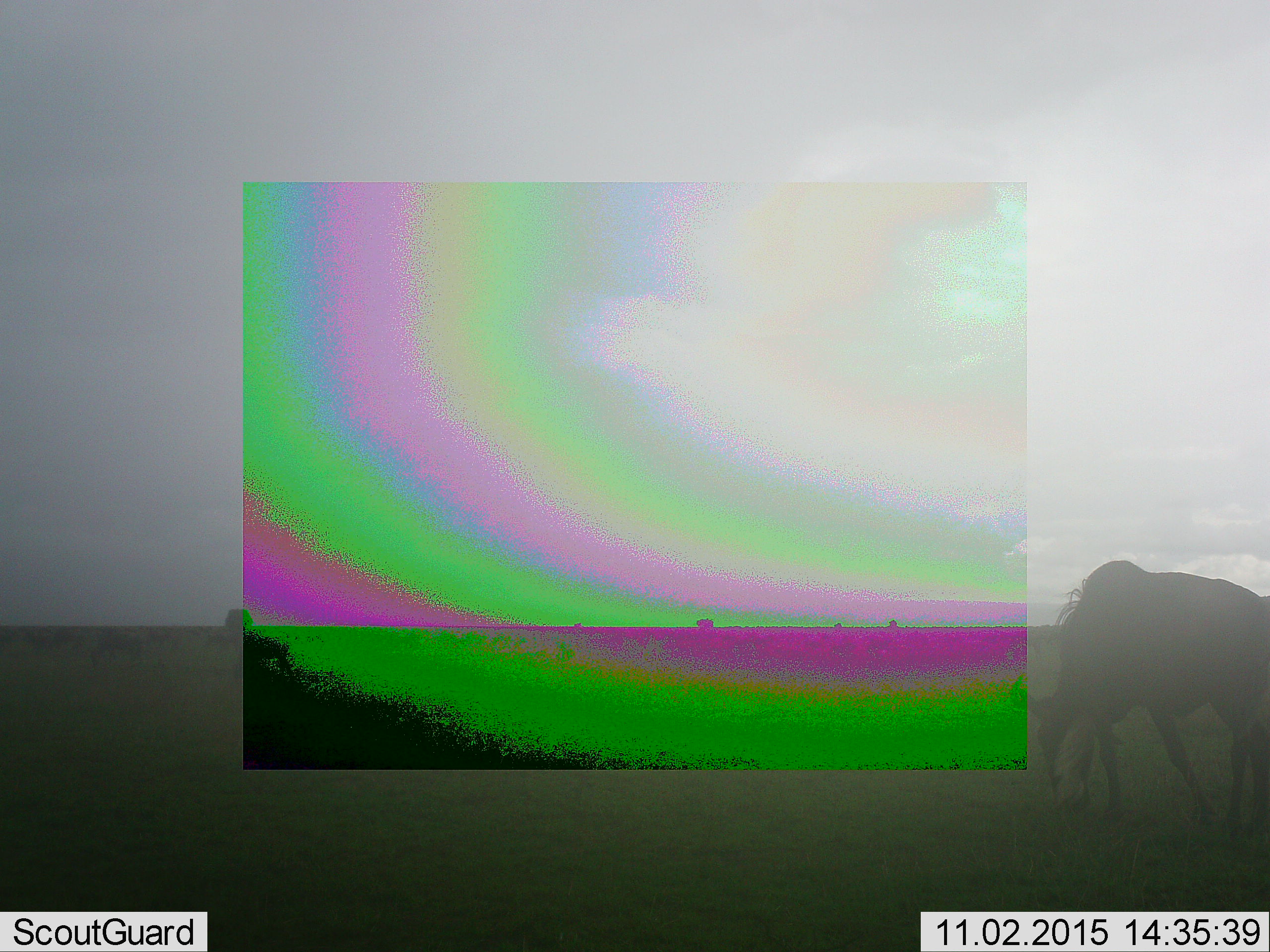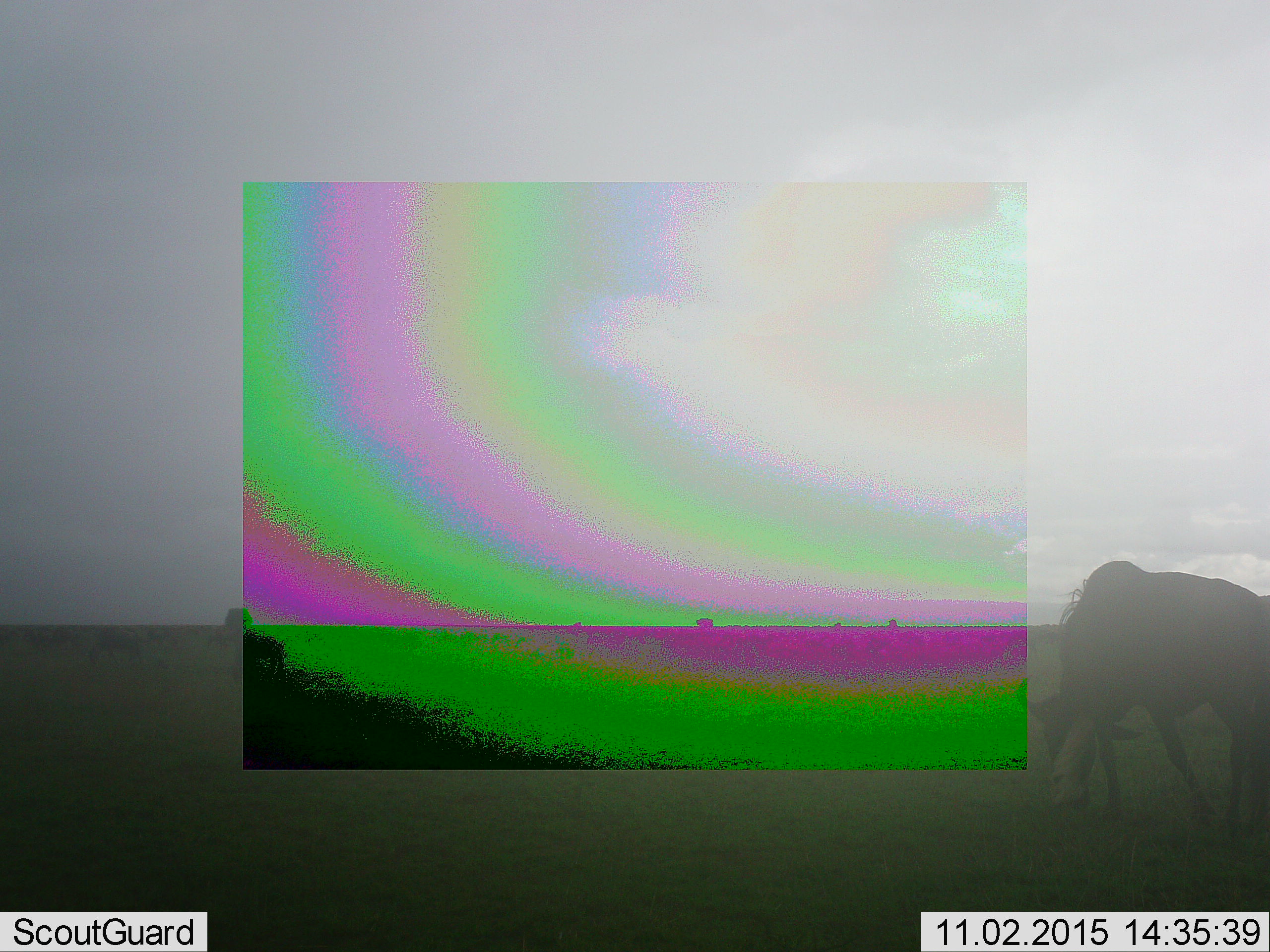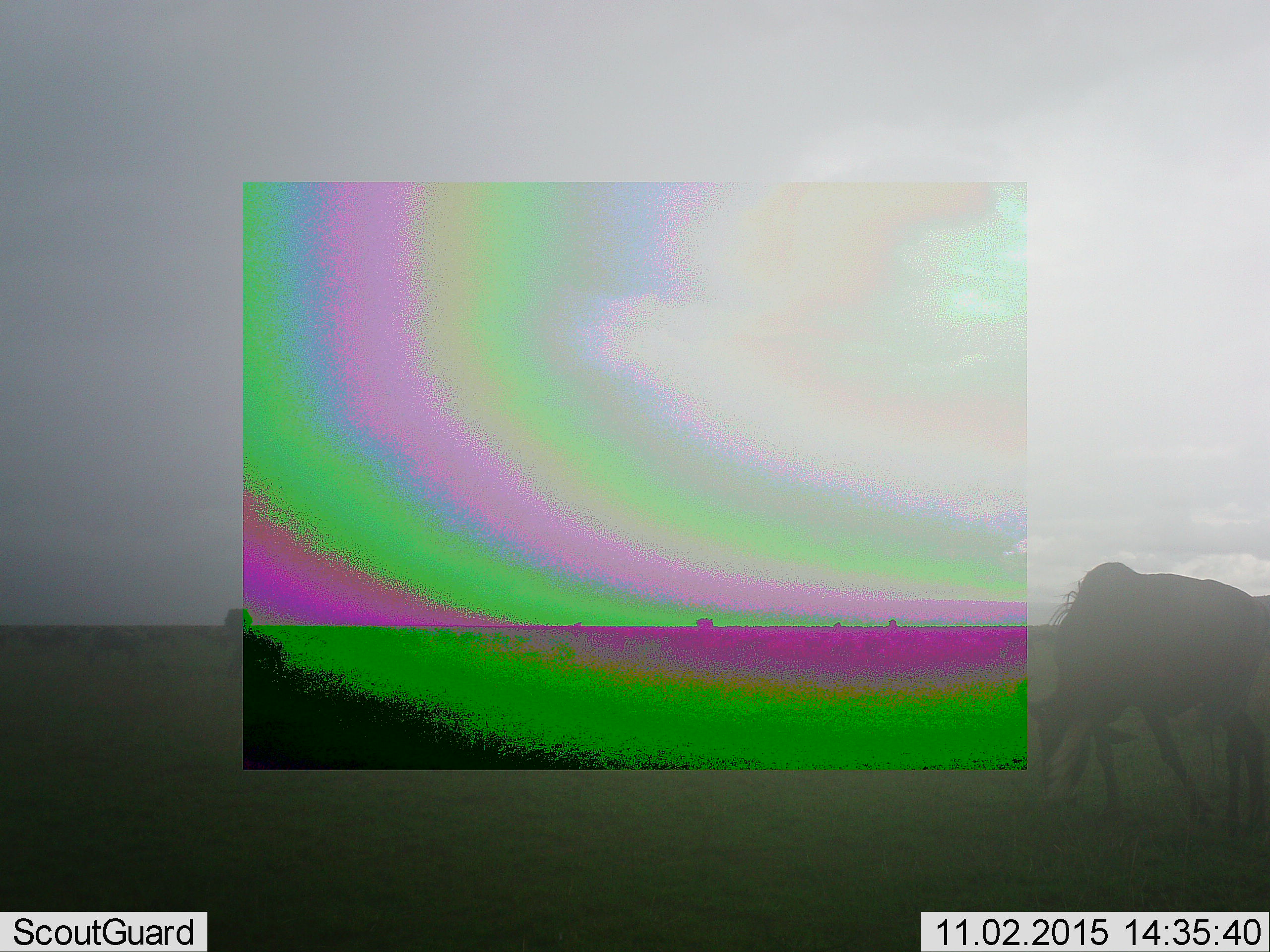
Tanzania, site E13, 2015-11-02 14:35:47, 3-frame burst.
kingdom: Animalia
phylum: Chordata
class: Mammalia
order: Artiodactyla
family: Bovidae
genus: Connochaetes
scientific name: Connochaetes taurinus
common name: blue wildebeest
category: wildebeest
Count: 1.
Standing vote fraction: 11%.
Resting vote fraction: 0%.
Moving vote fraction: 0%.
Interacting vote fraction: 0%.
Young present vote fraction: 0%.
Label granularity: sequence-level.